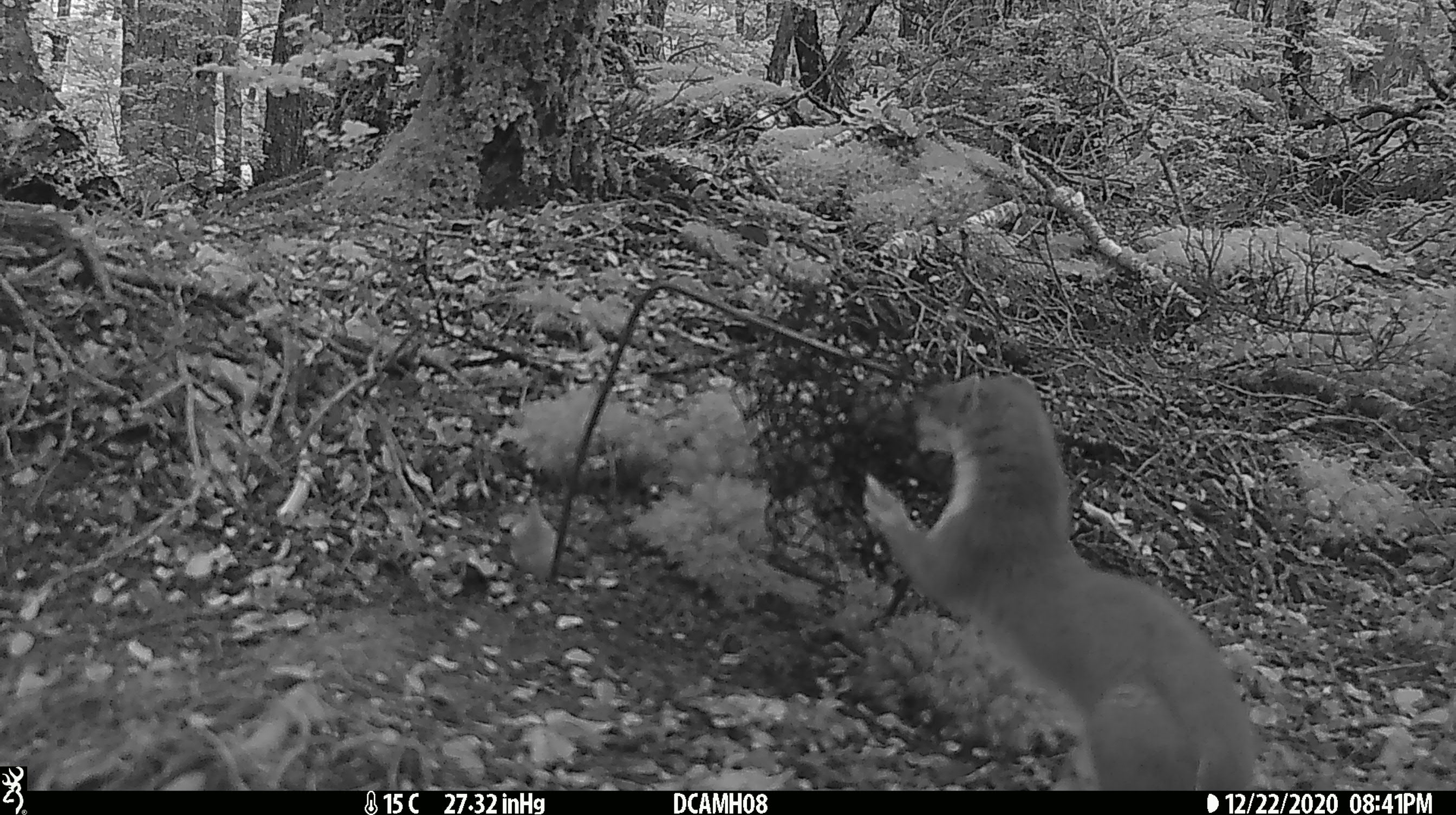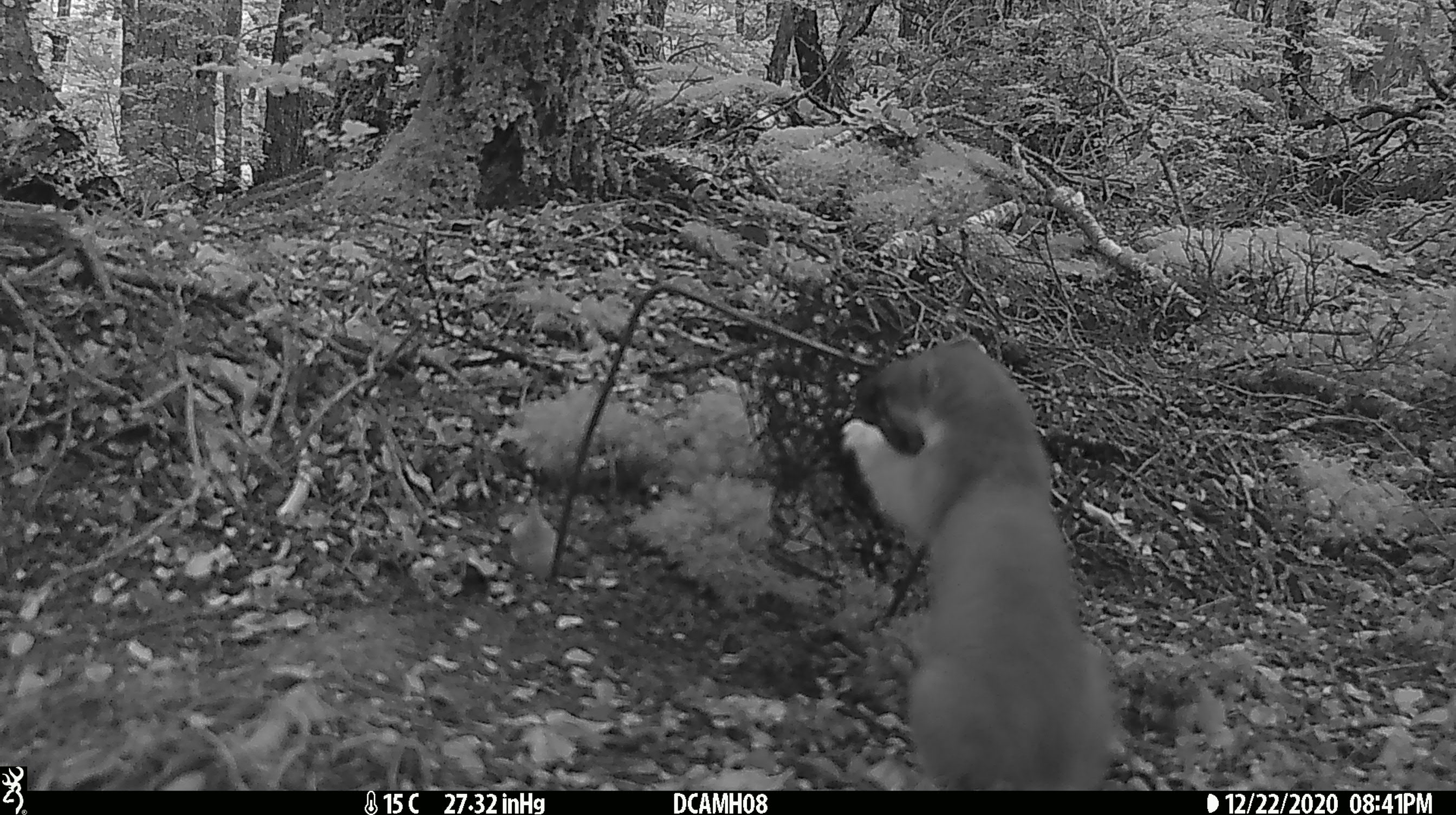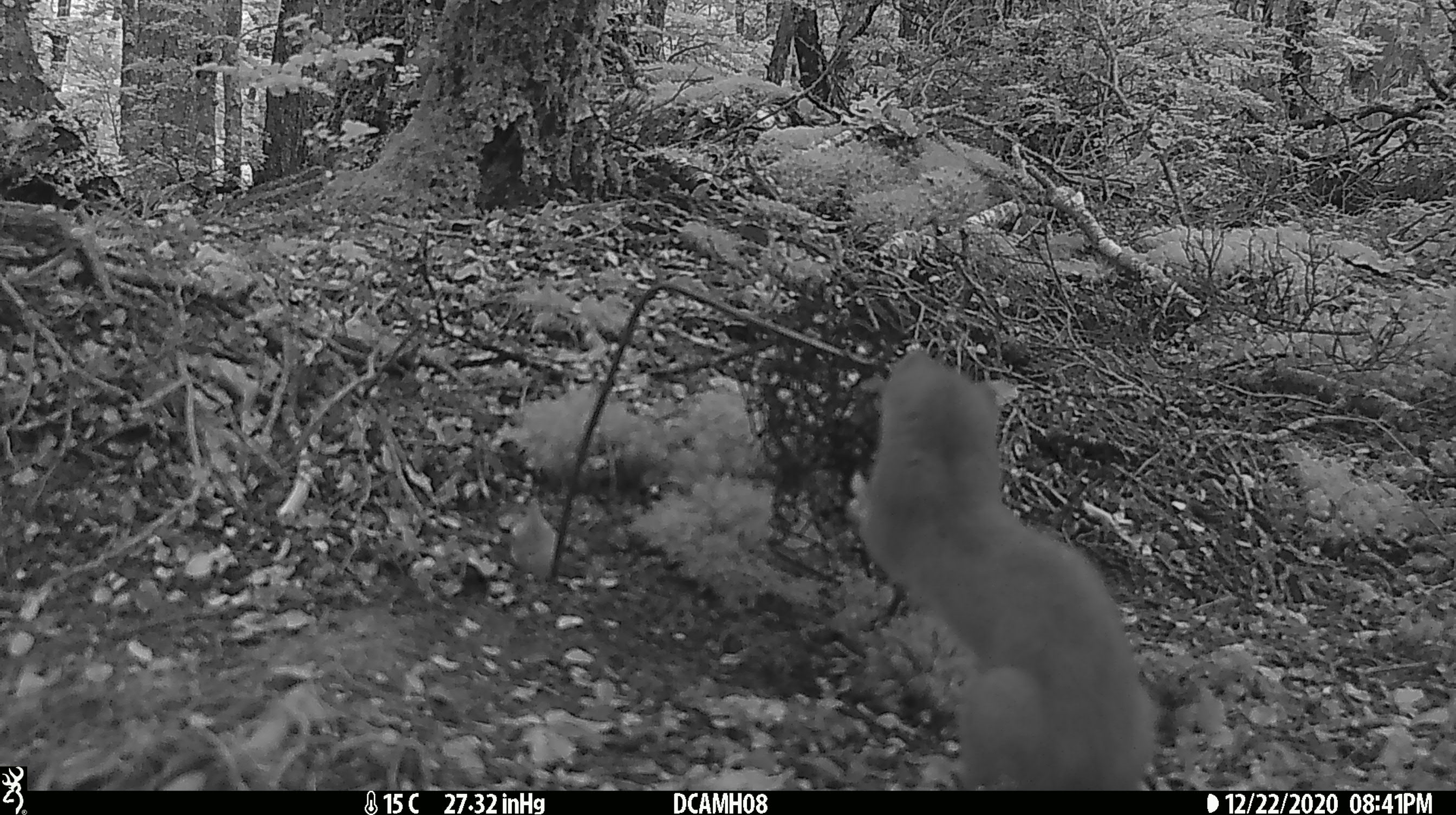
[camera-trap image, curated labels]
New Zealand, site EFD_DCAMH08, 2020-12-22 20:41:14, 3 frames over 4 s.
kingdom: Animalia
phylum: Chordata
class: Mammalia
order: Carnivora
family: Mustelidae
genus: Mustela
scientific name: Mustela erminea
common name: stoat